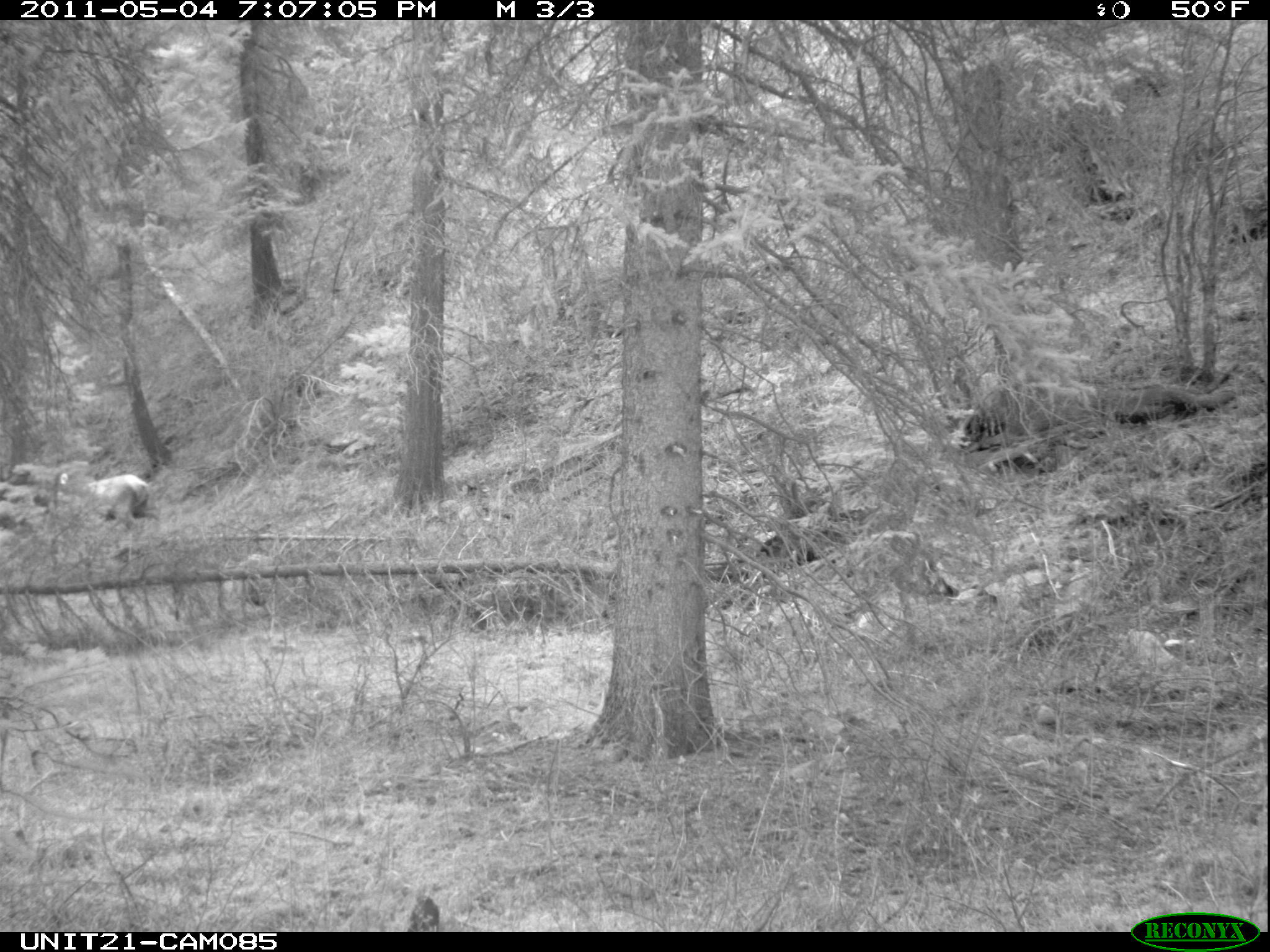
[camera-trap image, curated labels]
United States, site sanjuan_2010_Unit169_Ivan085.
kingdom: Animalia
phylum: Chordata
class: Mammalia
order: Artiodactyla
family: Cervidae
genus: Cervus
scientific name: Cervus elaphus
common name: red deer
Cervus elaphus (red deer).